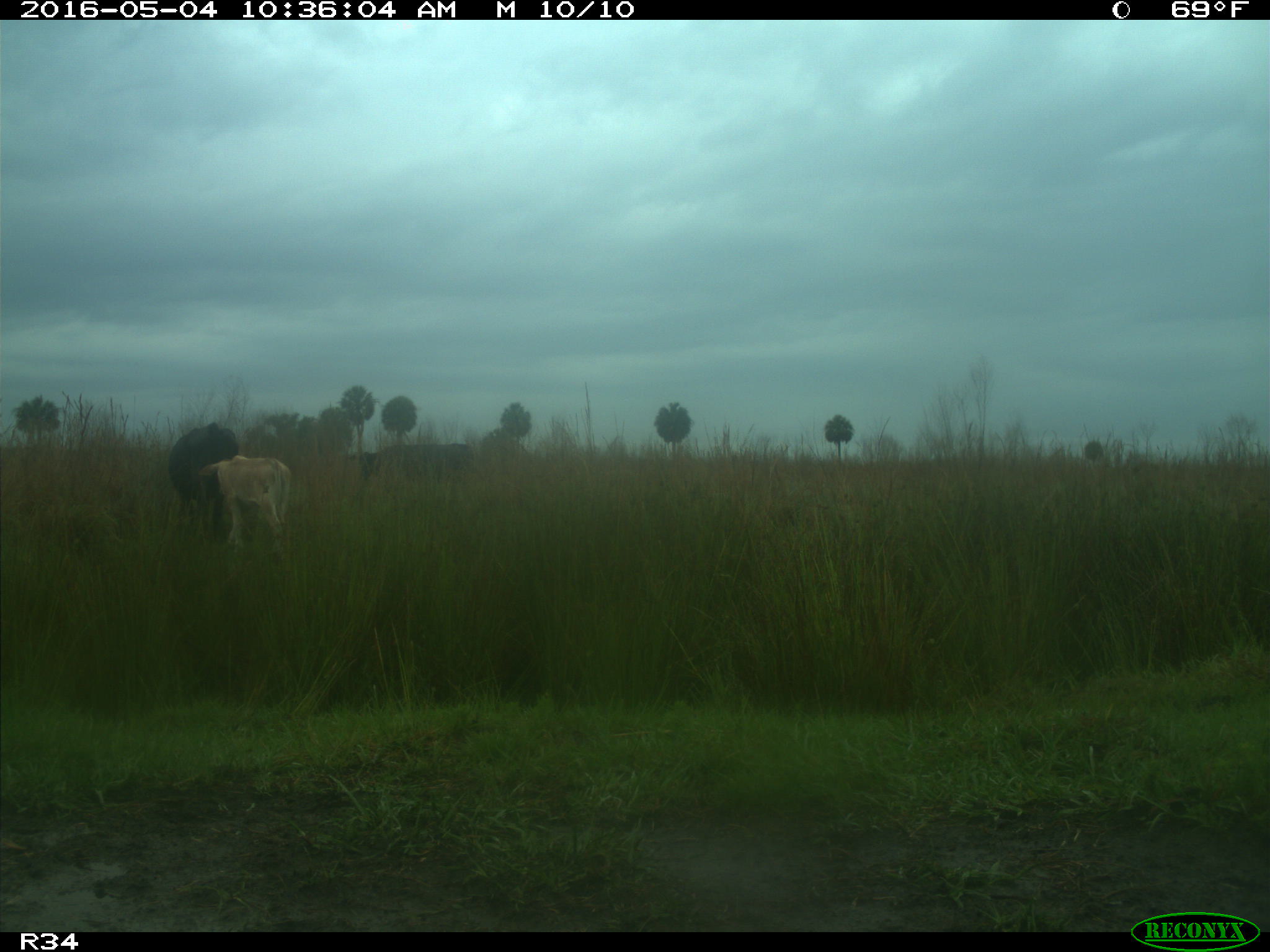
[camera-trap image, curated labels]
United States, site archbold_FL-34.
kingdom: Animalia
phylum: Chordata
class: Mammalia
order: Artiodactyla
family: Bovidae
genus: Bos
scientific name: Bos taurus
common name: domestic cow